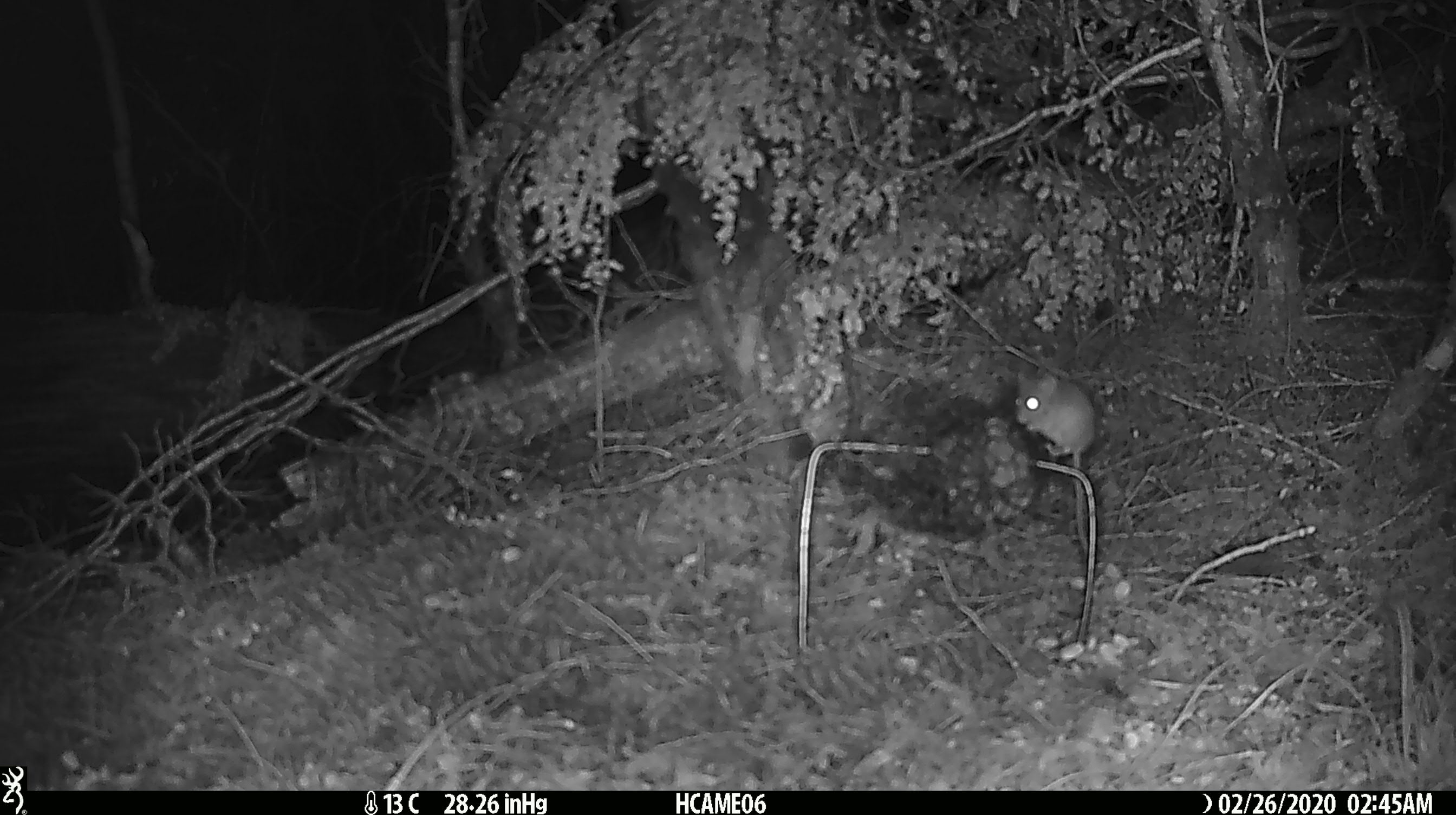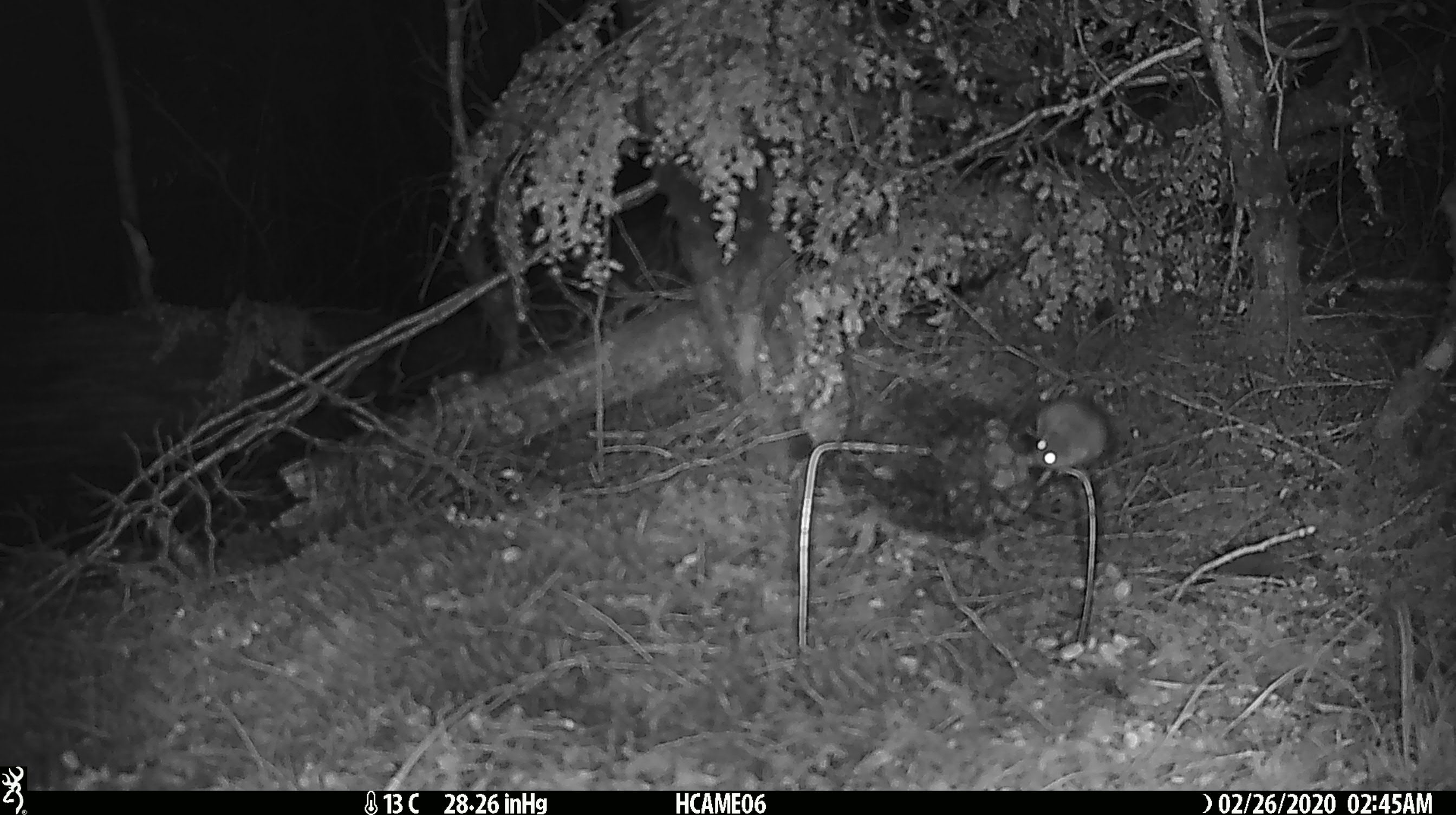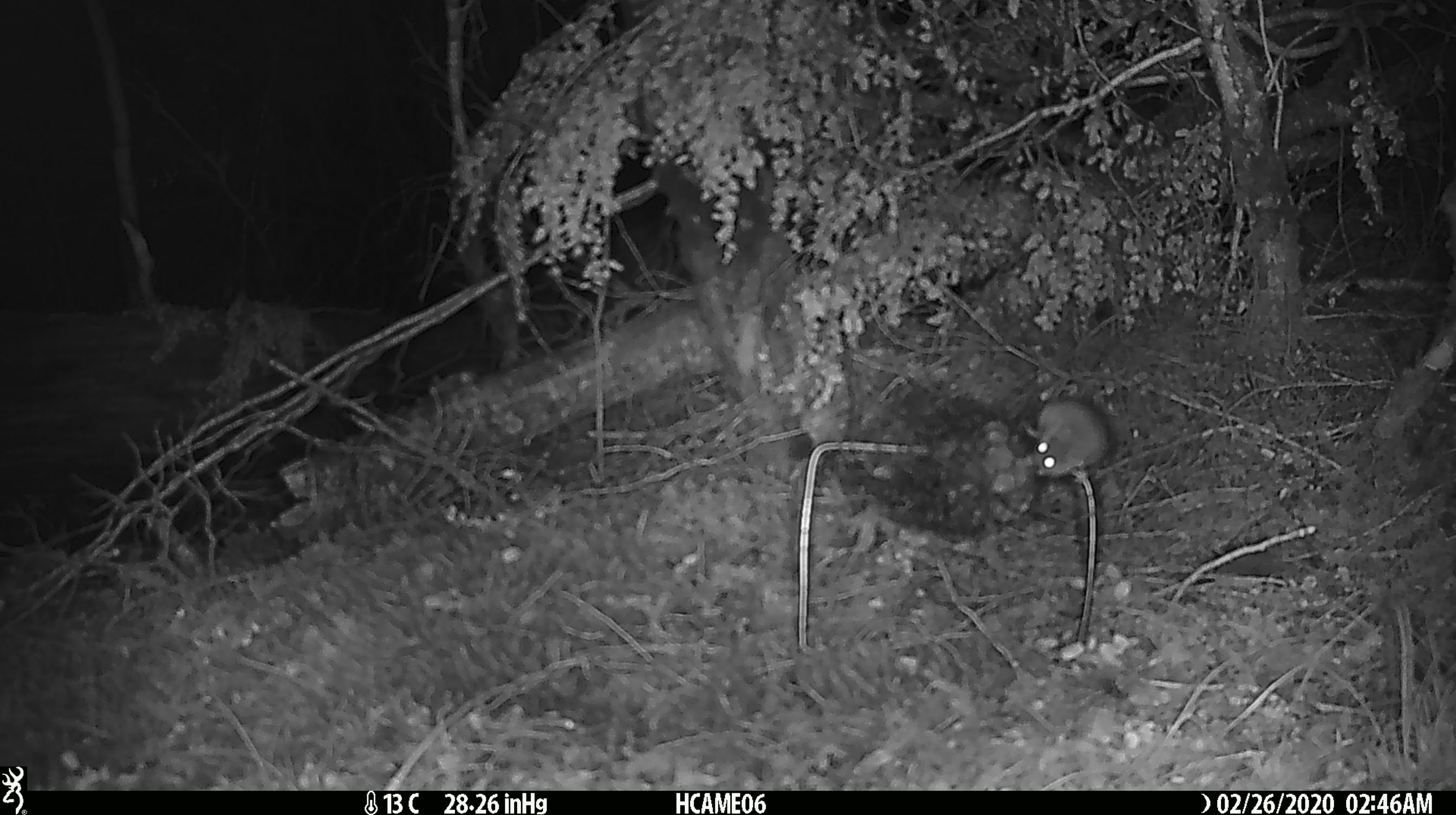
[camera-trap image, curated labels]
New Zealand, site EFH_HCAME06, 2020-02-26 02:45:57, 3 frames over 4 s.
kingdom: Animalia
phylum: Chordata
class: Mammalia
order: Rodentia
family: Muridae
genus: Mus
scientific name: Mus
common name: mouse